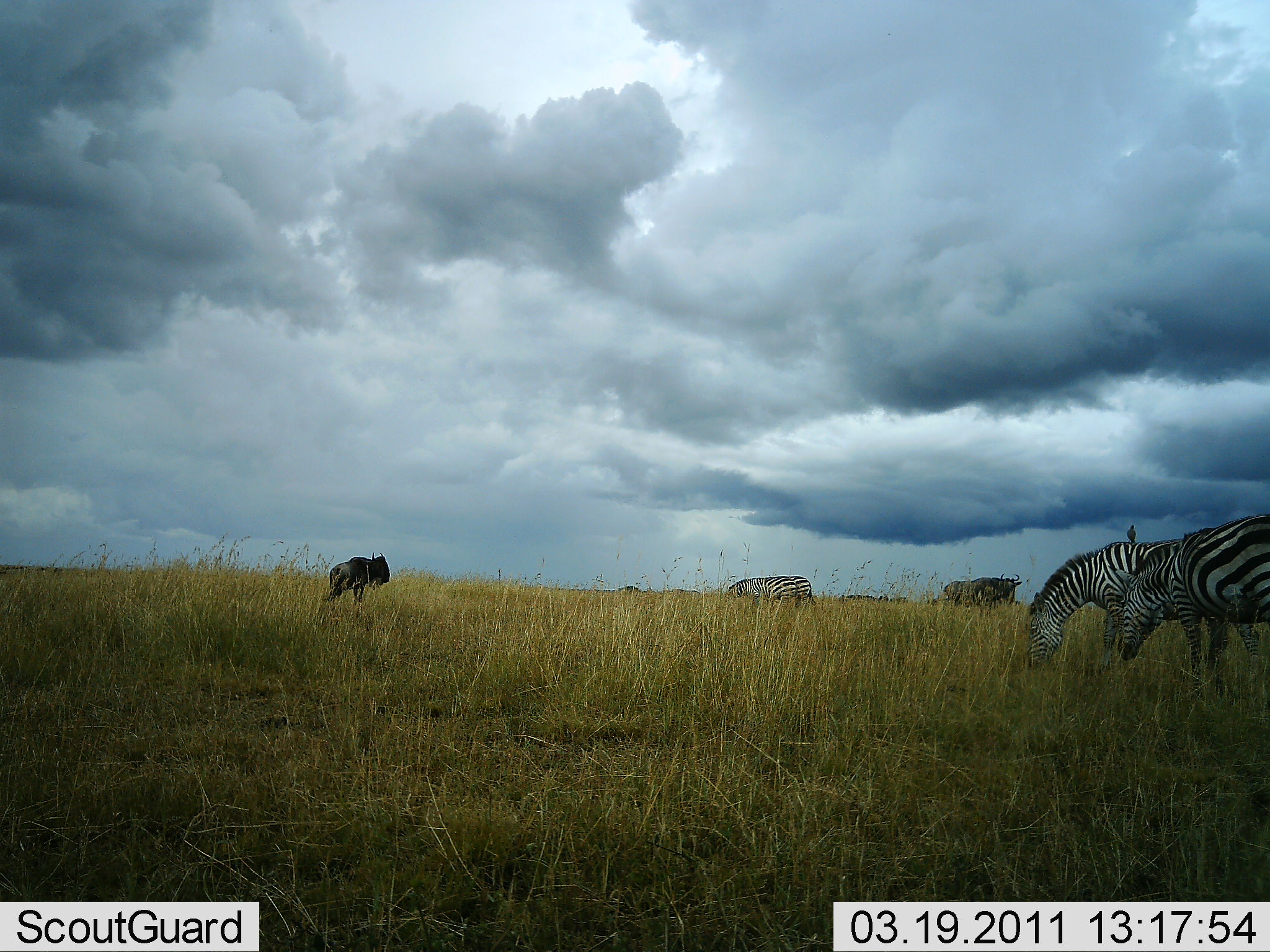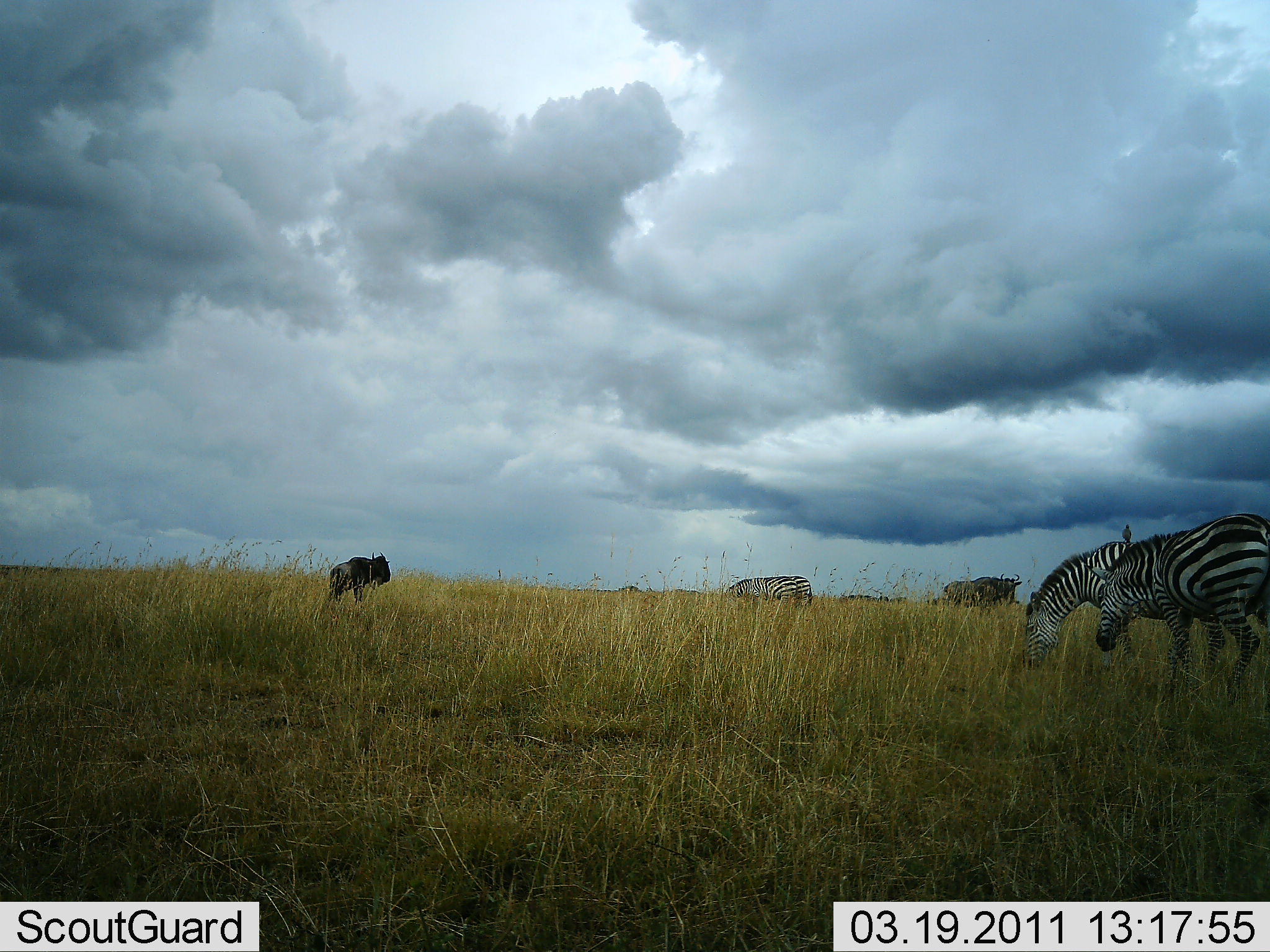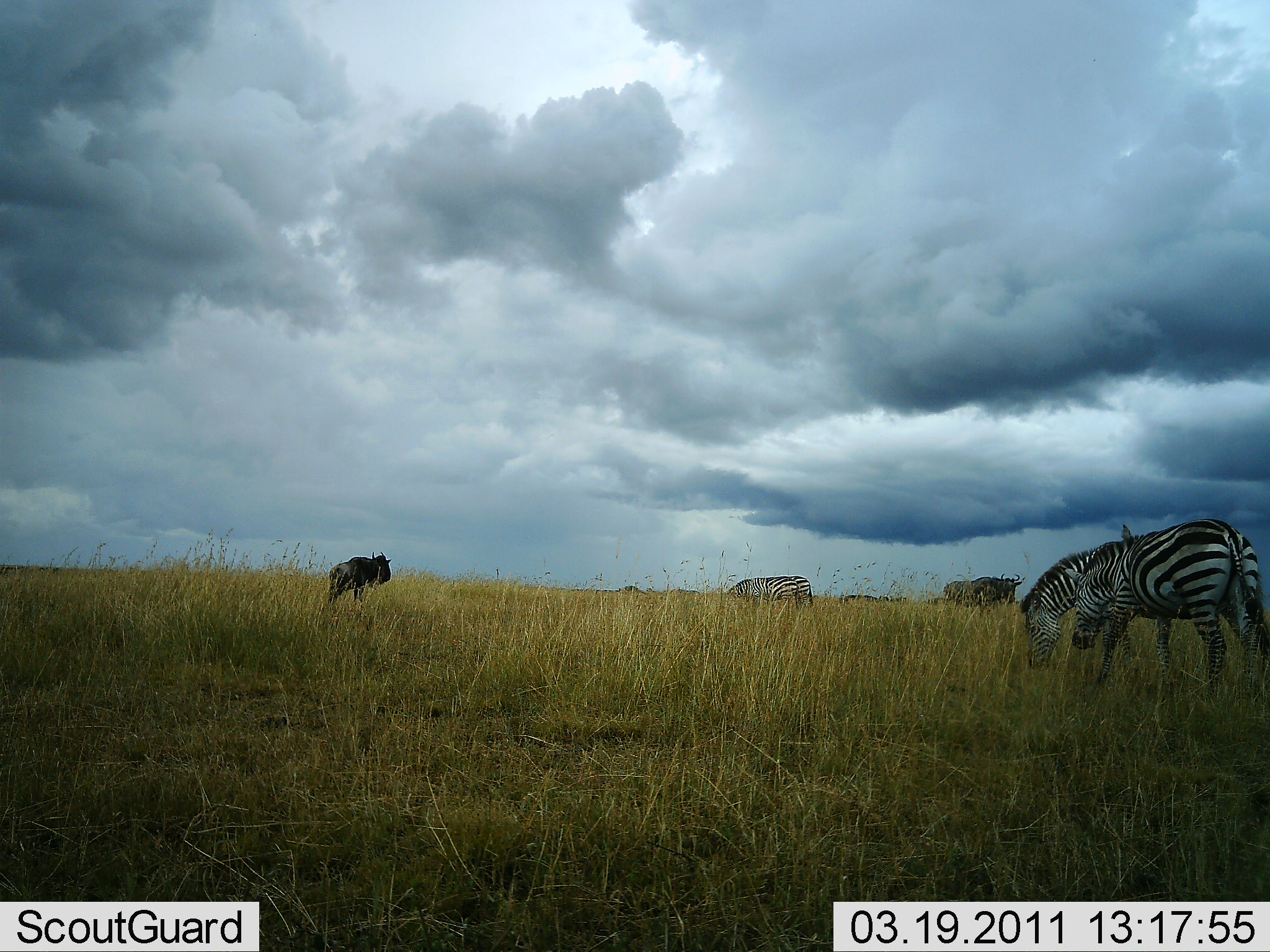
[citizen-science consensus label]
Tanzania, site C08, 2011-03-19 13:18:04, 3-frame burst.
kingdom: Animalia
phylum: Chordata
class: Mammalia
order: Artiodactyla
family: Bovidae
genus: Connochaetes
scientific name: Connochaetes taurinus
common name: blue wildebeest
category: wildebeest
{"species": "wildebeest (blue wildebeest) (Connochaetes taurinus)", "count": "1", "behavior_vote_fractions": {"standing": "81%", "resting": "0%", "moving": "6%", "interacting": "0%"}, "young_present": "0%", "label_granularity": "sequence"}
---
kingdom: Animalia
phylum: Chordata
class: Mammalia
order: Perissodactyla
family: Equidae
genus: Equus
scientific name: Equus quagga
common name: plains zebra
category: zebra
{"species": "zebra (plains zebra) (Equus quagga)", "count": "3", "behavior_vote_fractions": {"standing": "22%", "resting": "0%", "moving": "11%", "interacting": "0%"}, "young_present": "0%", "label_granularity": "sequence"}